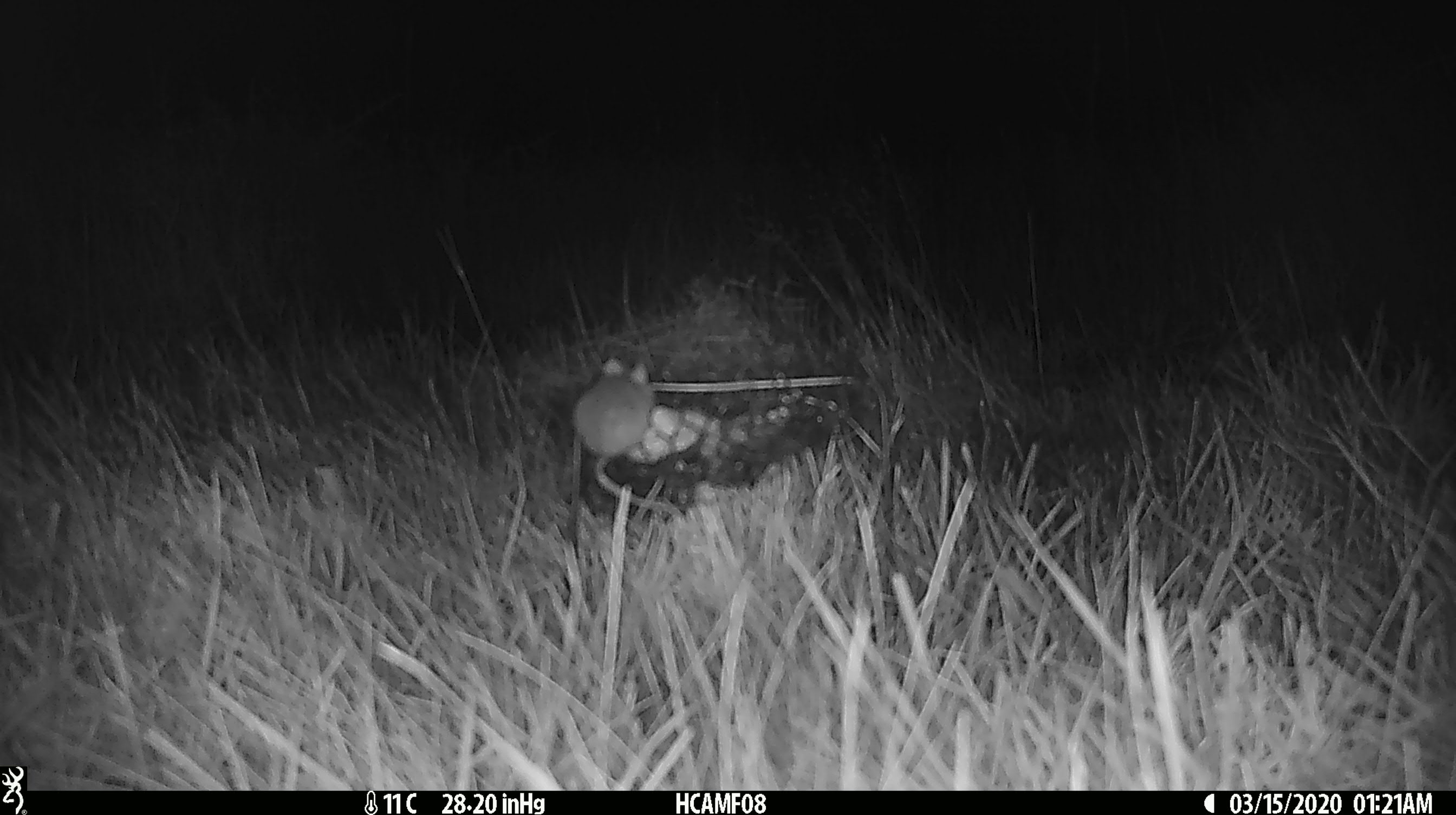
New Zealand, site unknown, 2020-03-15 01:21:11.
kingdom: Animalia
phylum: Chordata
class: Mammalia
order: Rodentia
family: Muridae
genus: Mus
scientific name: Mus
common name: mouse